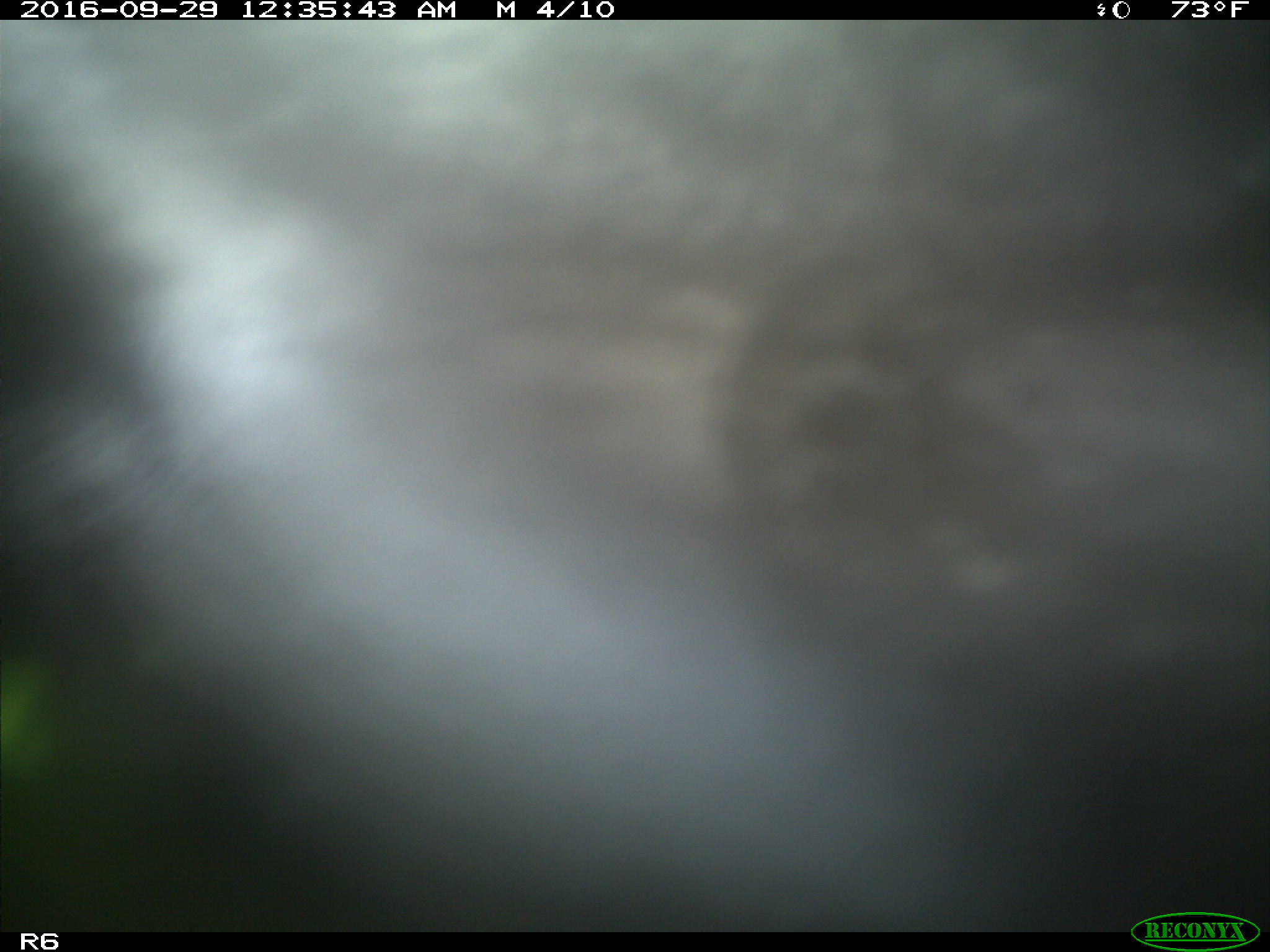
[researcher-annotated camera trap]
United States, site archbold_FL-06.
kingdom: Animalia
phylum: Chordata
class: Mammalia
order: Artiodactyla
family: Bovidae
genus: Bos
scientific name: Bos taurus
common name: domestic cow